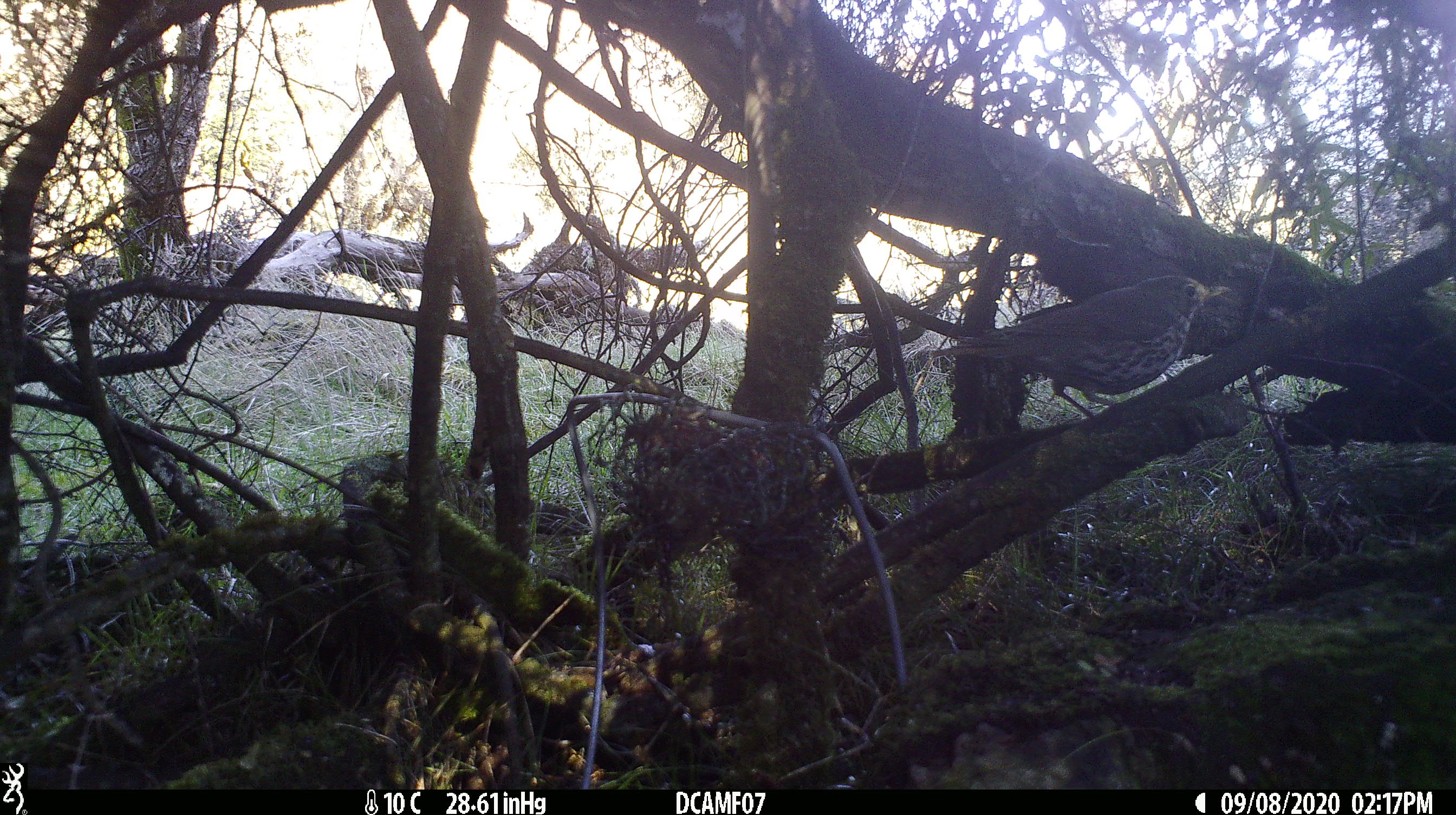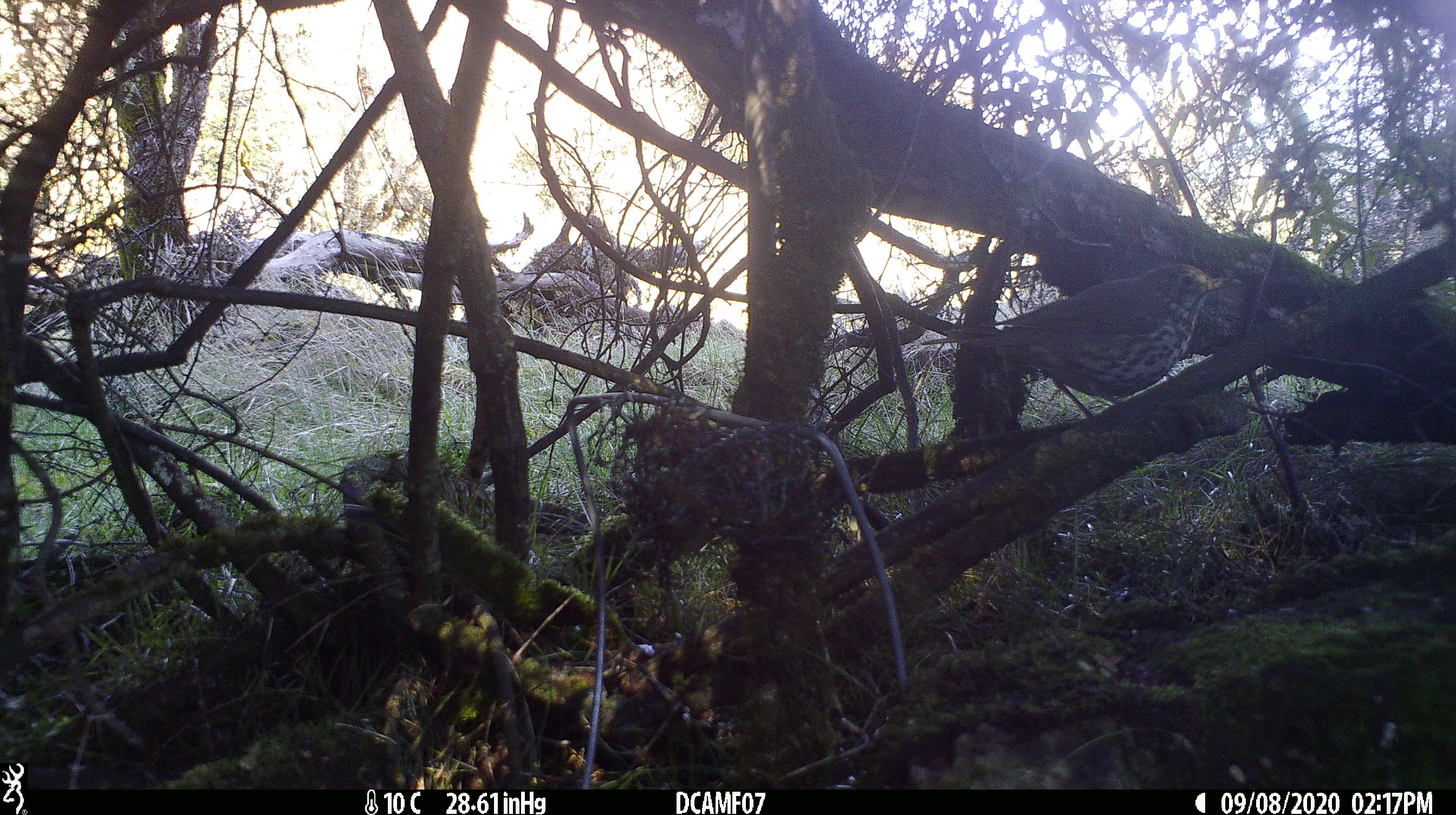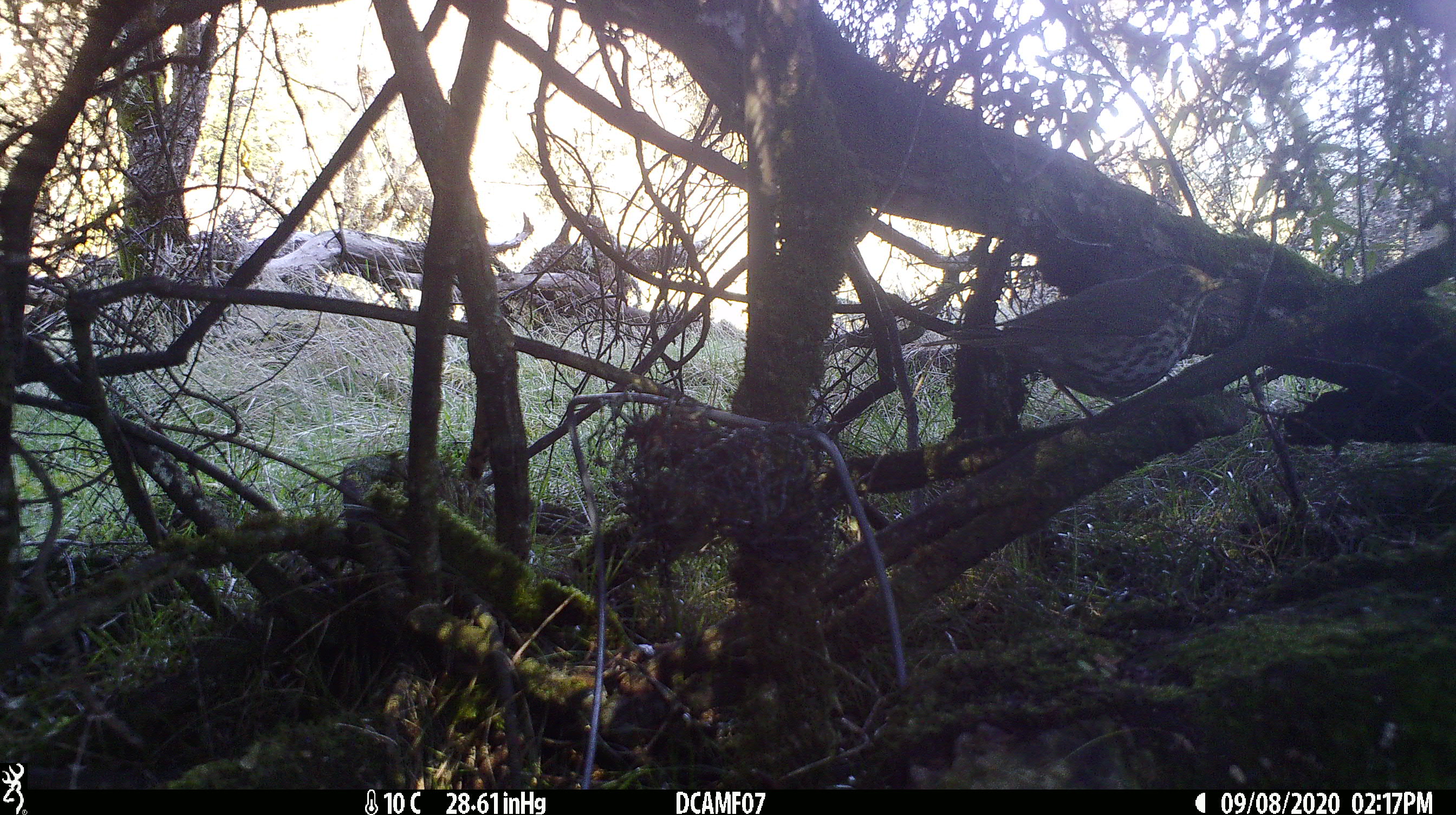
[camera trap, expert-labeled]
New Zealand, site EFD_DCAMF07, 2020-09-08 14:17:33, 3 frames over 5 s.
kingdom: Animalia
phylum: Chordata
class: Aves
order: Passeriformes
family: Turdidae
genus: Turdus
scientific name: Turdus philomelos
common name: song thrush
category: thrush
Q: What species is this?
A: Thrush (song thrush) (Turdus philomelos).